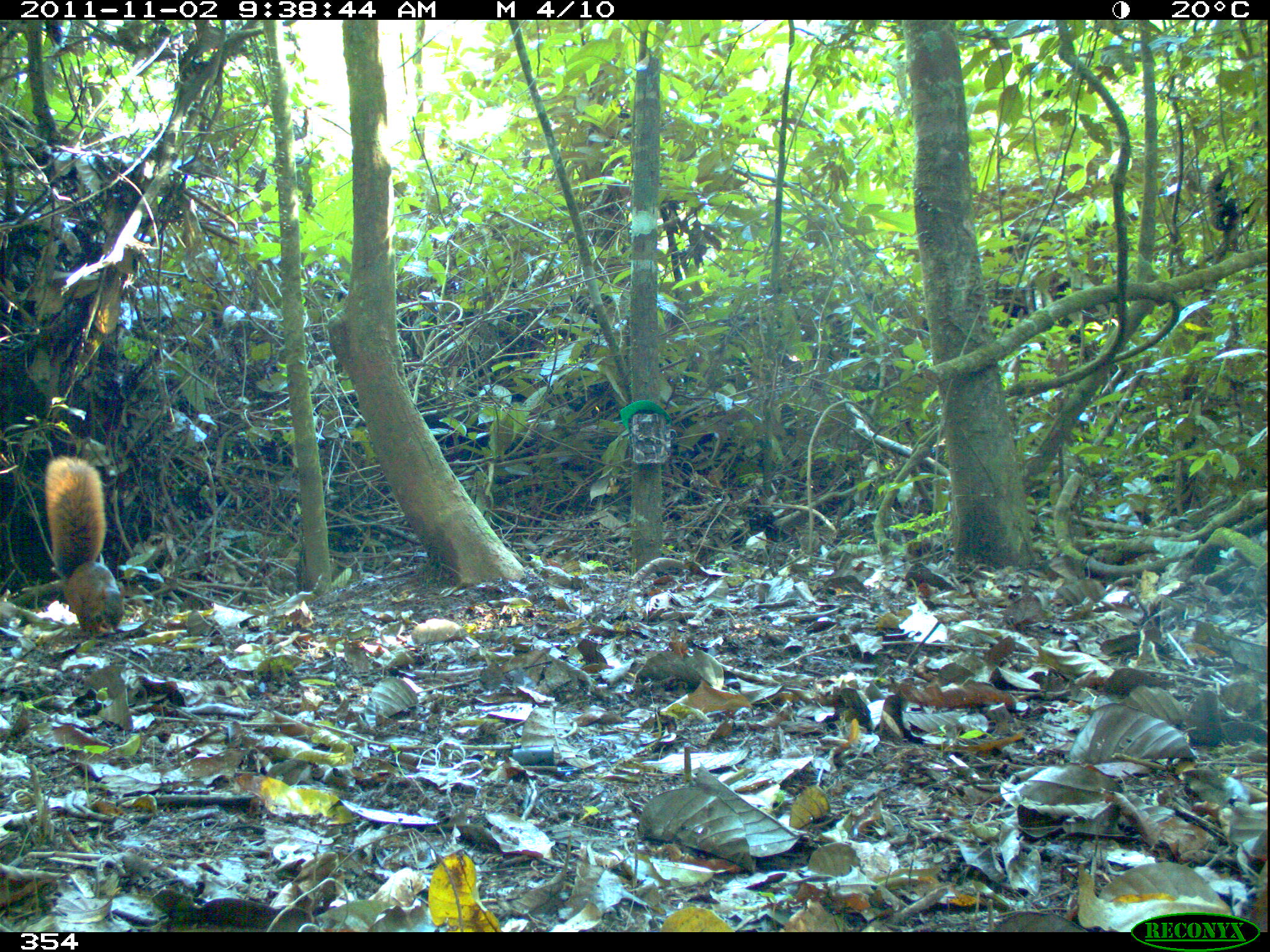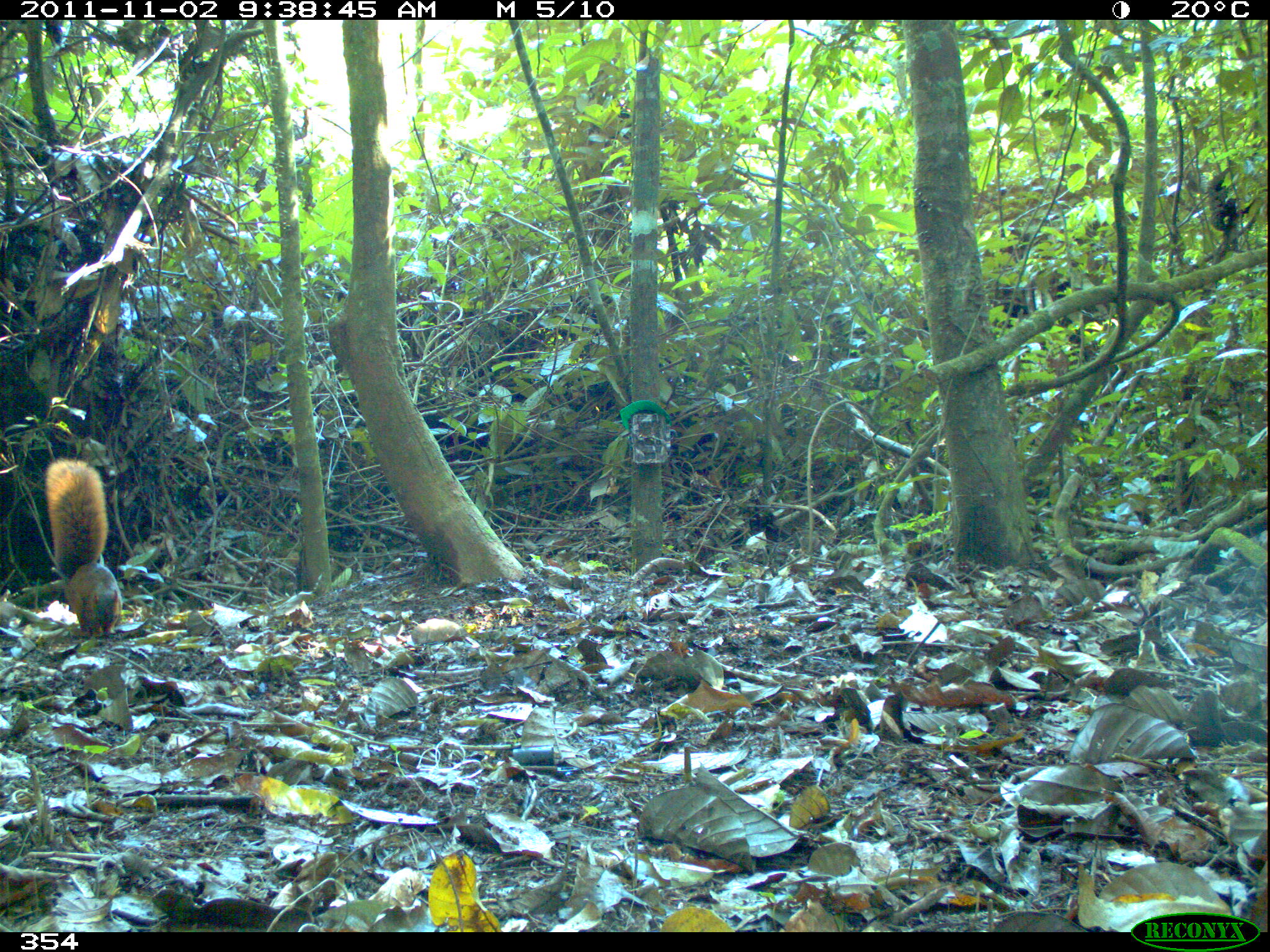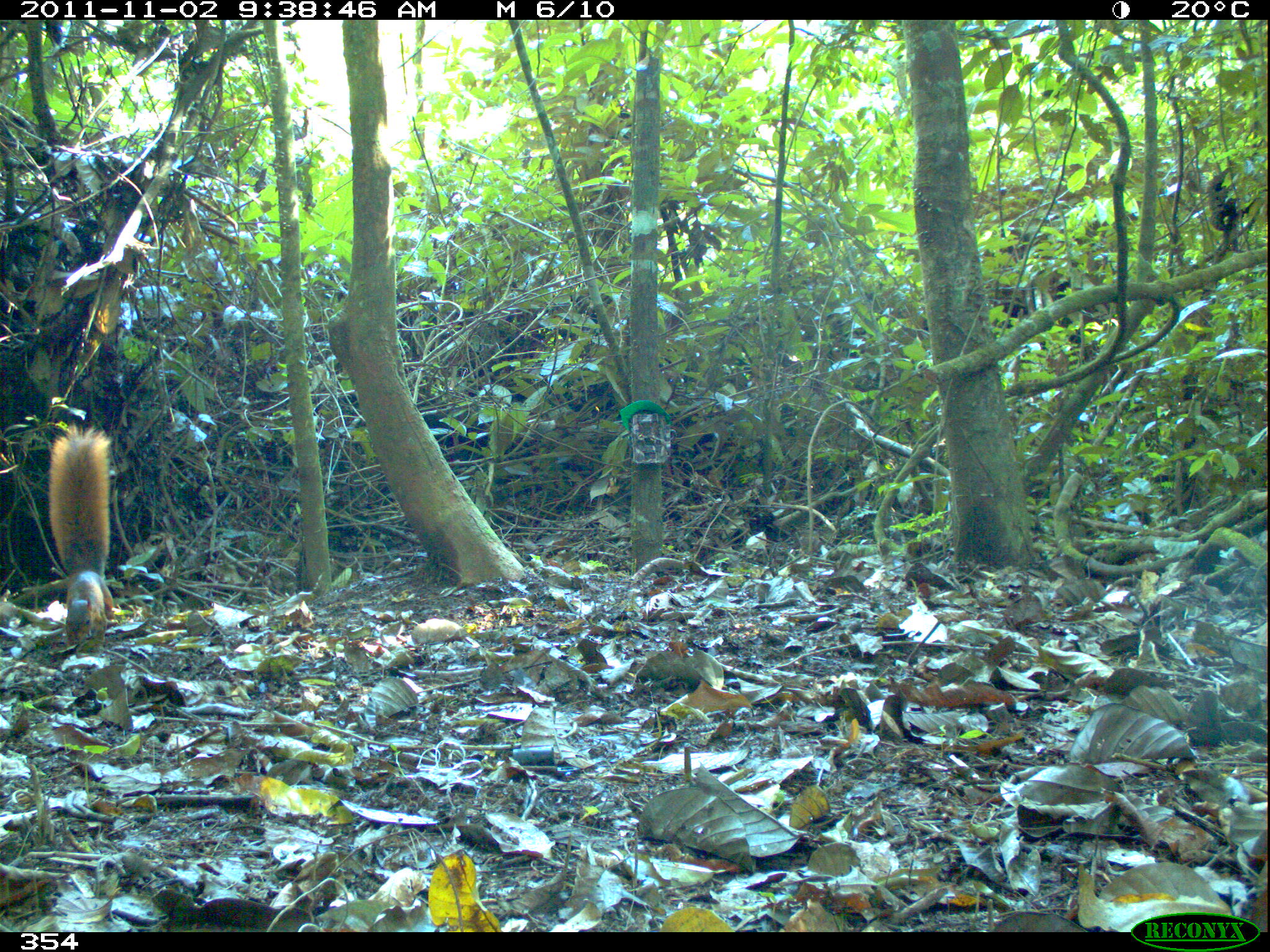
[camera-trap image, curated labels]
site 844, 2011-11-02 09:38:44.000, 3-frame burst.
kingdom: Animalia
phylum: Chordata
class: Mammalia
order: Rodentia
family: Sciuridae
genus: Sciurus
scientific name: Sciurus spadiceus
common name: southern amazon red squirrel